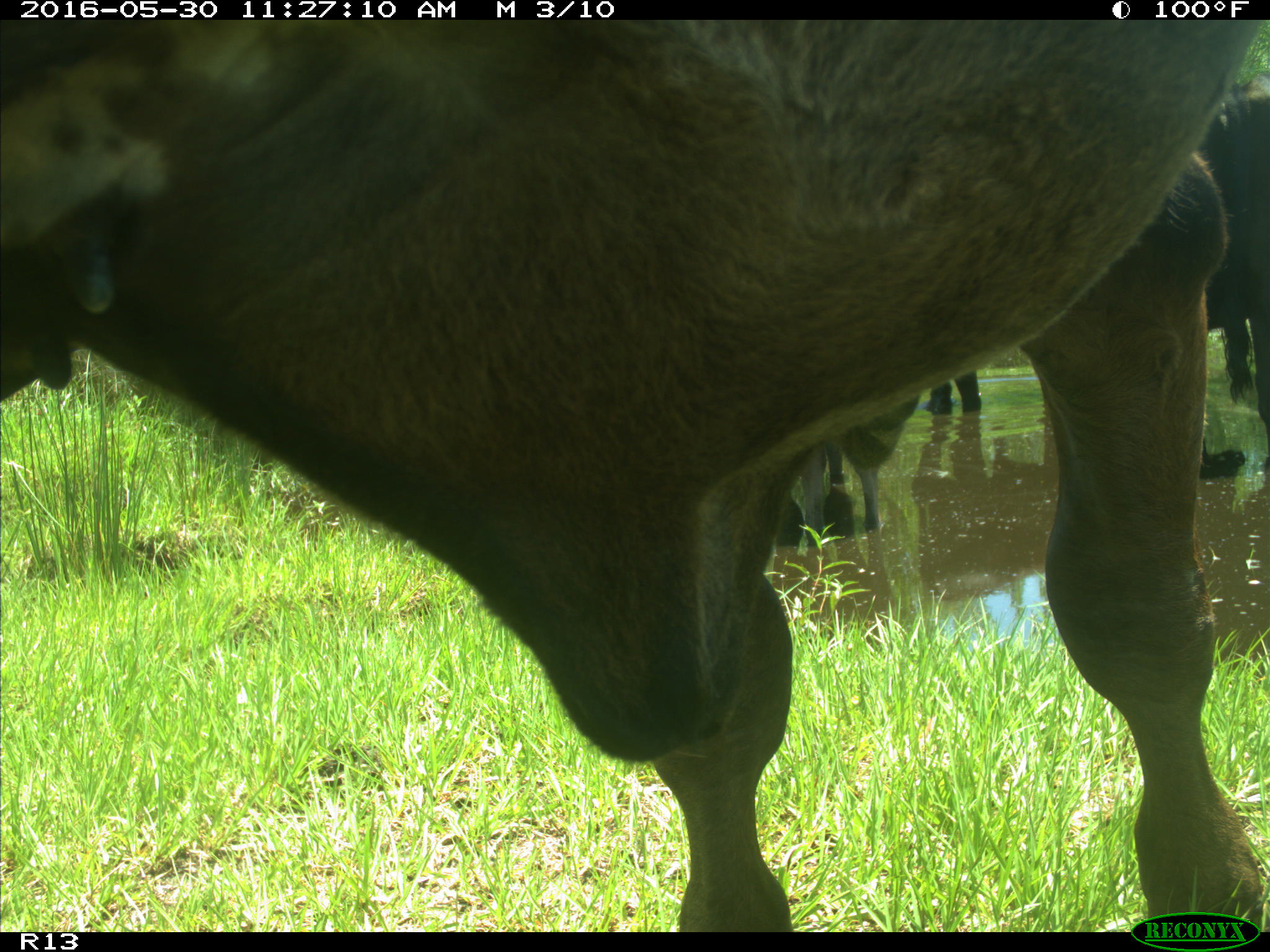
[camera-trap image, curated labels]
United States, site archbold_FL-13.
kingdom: Animalia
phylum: Chordata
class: Mammalia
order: Artiodactyla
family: Bovidae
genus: Bos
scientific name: Bos taurus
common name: domestic cow